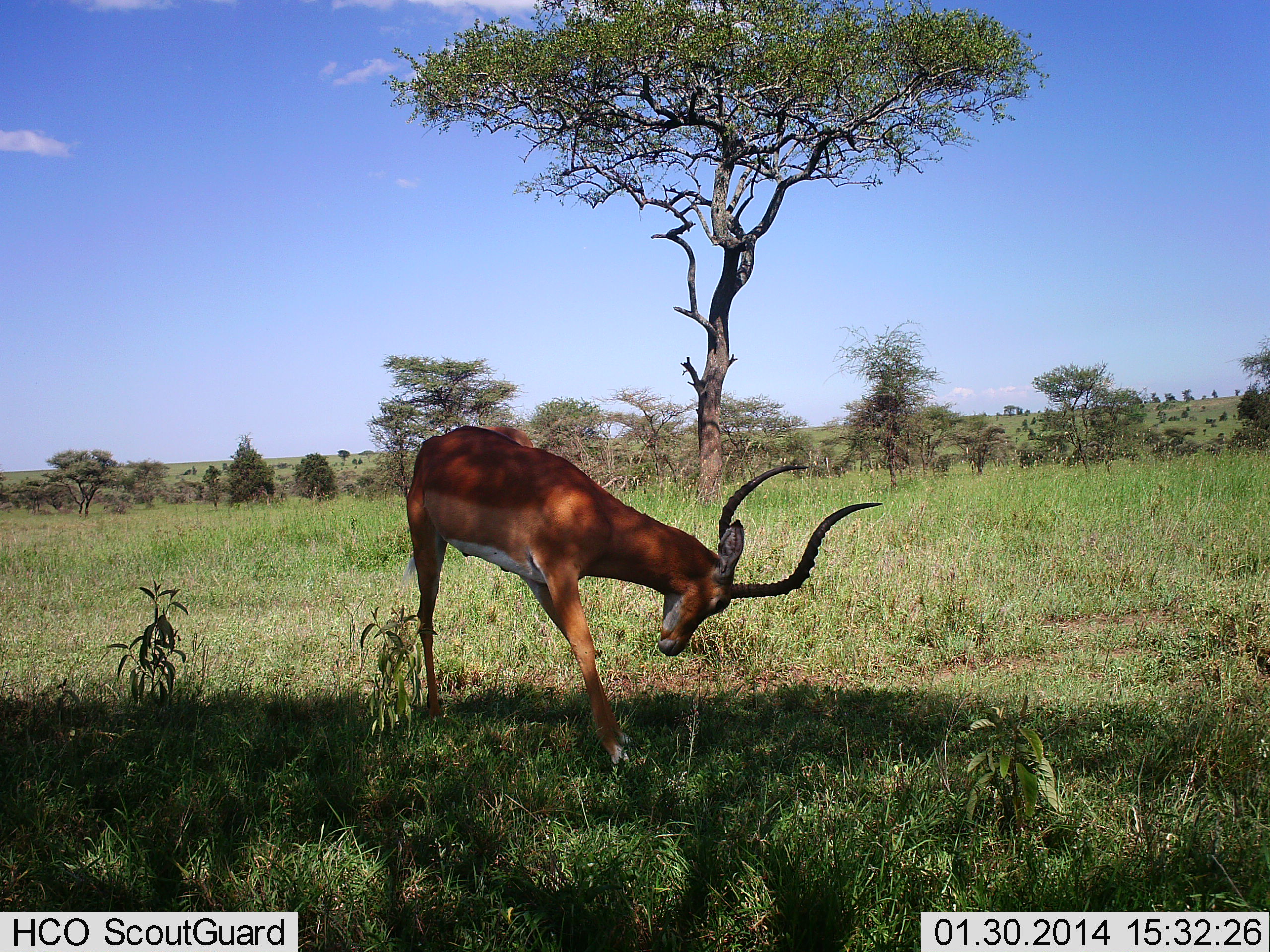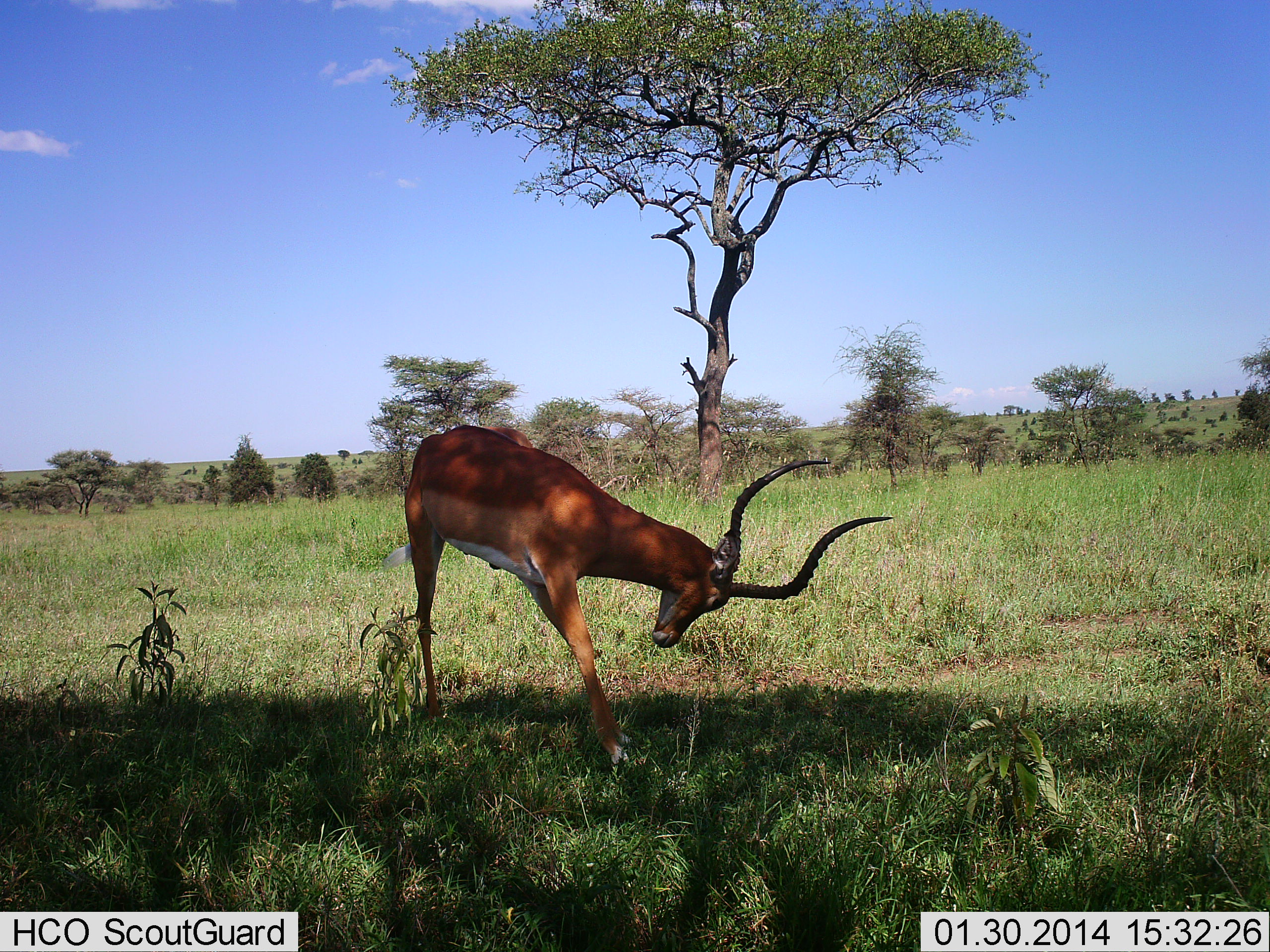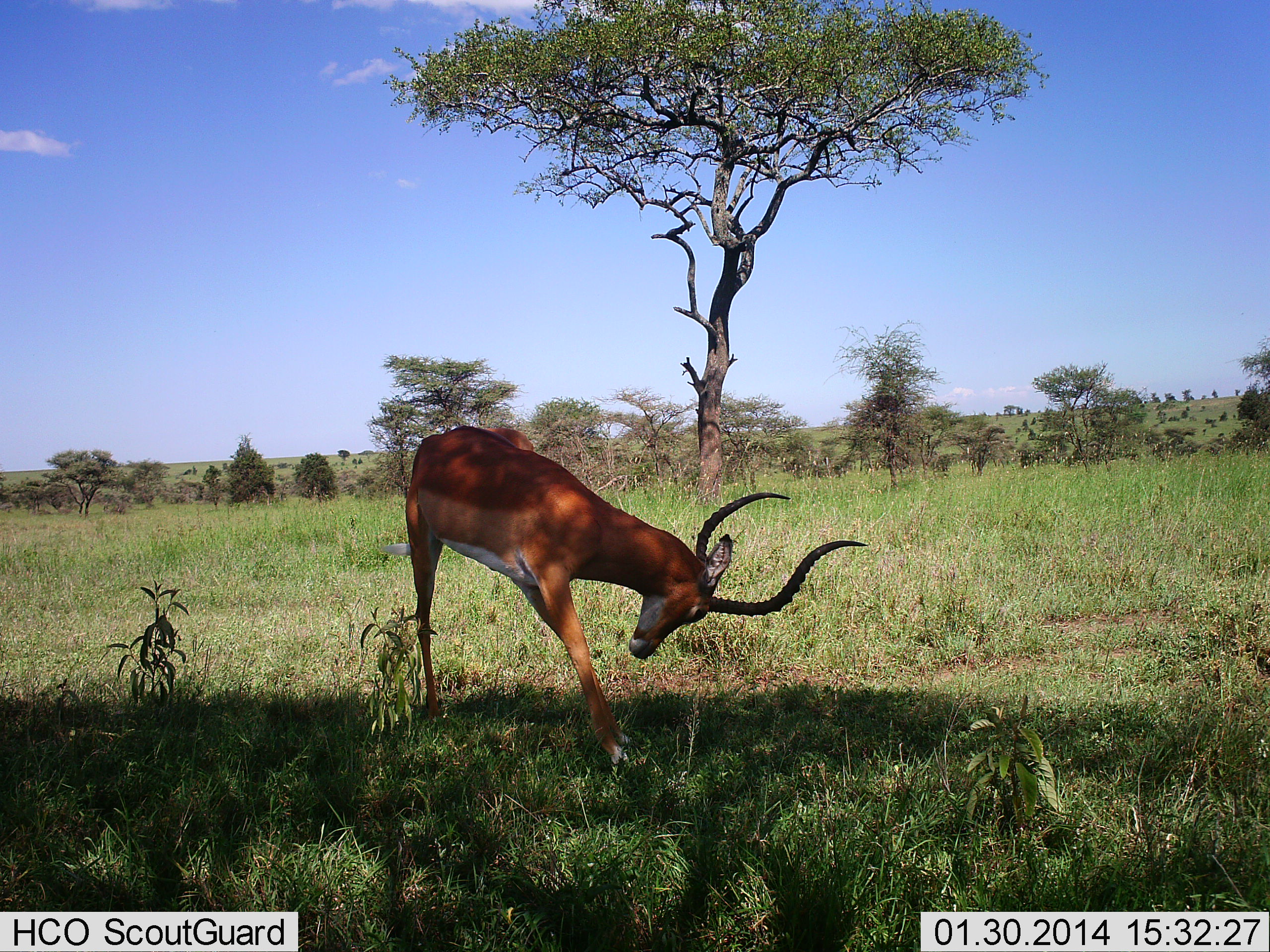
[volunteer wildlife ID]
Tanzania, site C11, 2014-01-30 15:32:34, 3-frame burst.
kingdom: Animalia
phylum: Chordata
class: Mammalia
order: Artiodactyla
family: Bovidae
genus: Aepyceros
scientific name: Aepyceros melampus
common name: impala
Impala (Aepyceros melampus), count 1. Behavior (volunteer vote fractions): standing 90%, resting 0%, moving 10%, interacting 0%. Young present (vote fraction): 0%. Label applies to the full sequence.